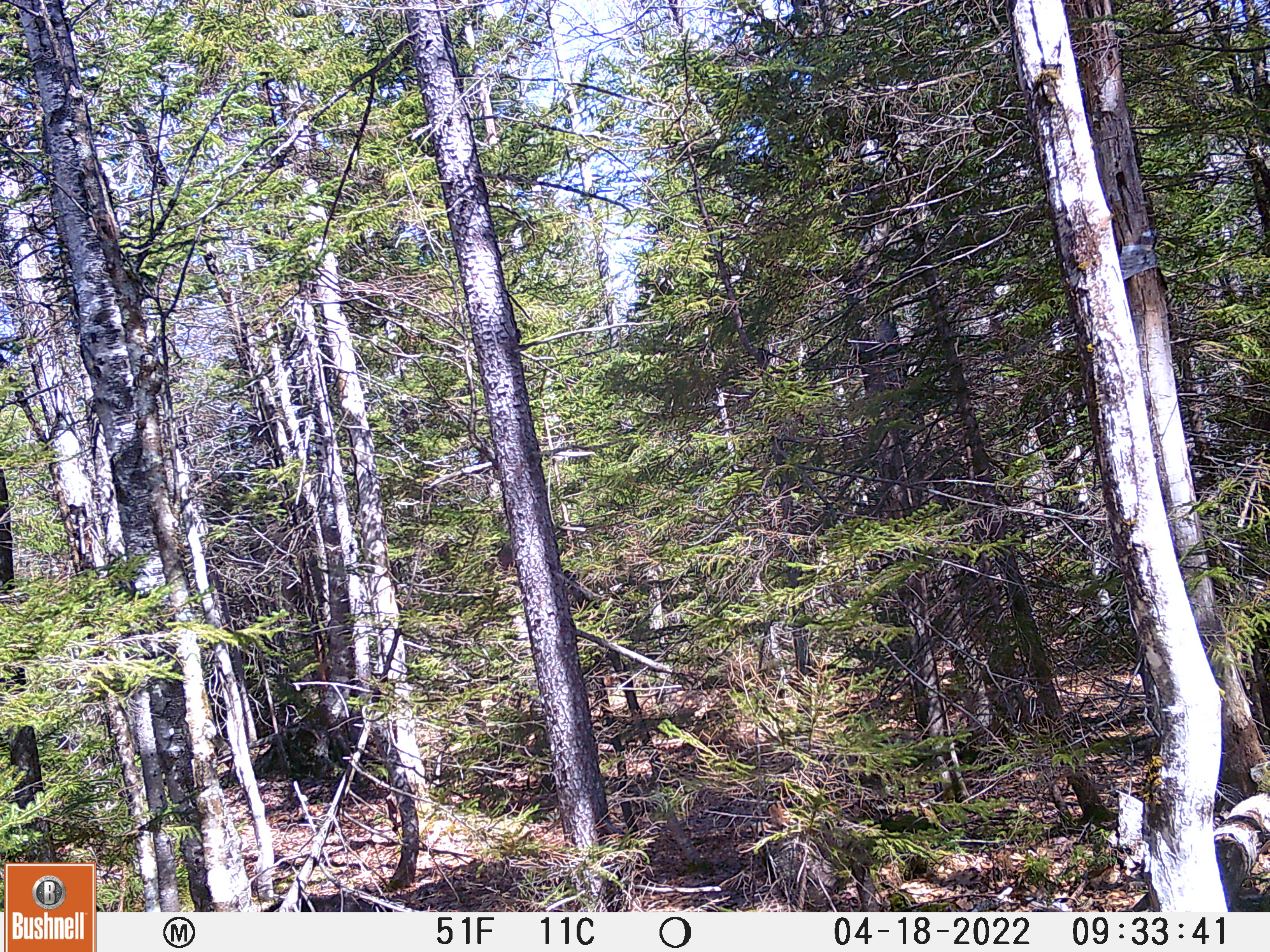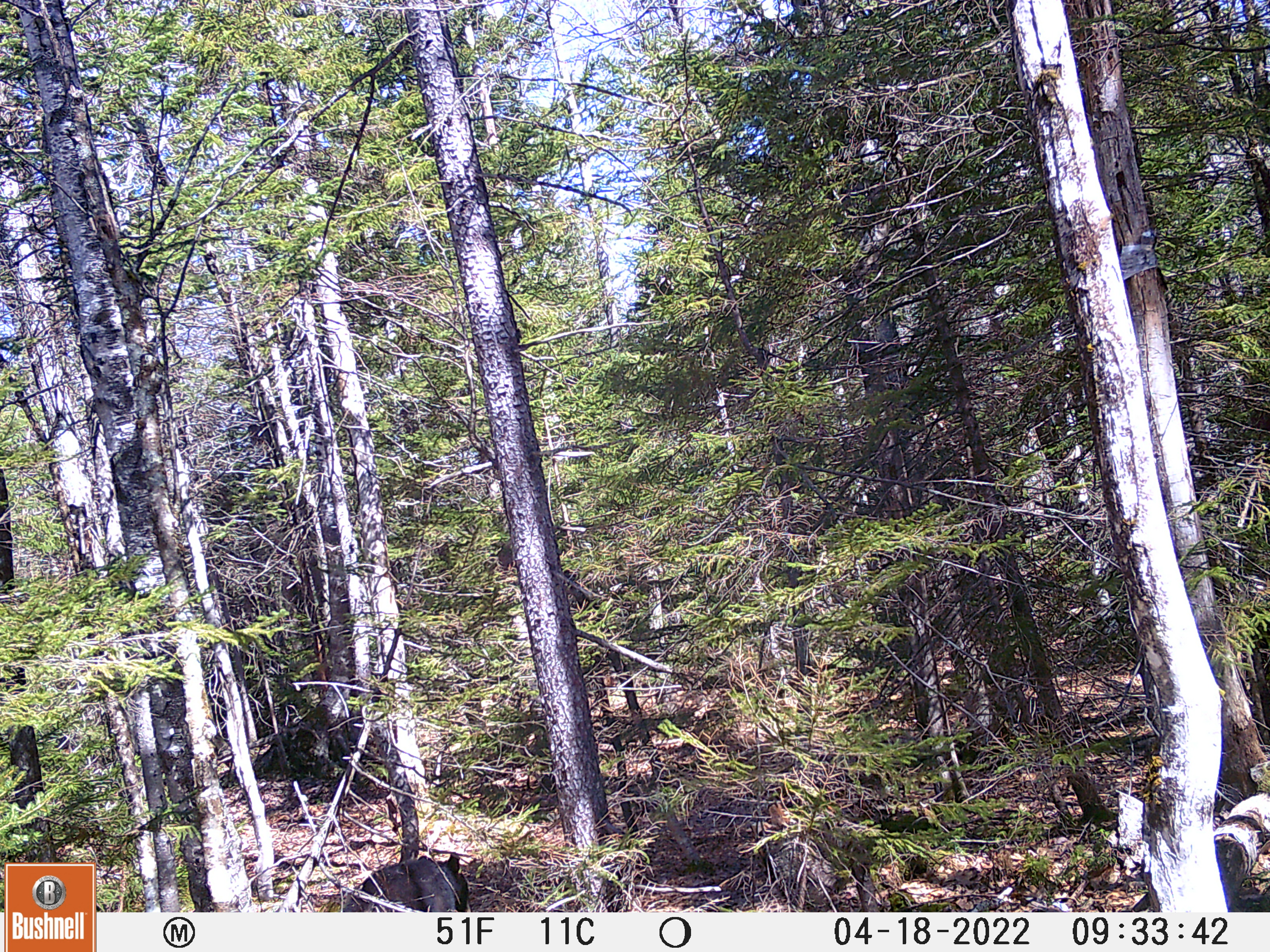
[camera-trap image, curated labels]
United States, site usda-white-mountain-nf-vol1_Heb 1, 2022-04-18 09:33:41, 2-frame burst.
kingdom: Animalia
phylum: Chordata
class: Mammalia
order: Carnivora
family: Ursidae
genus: Ursus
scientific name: Ursus americanus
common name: black bear